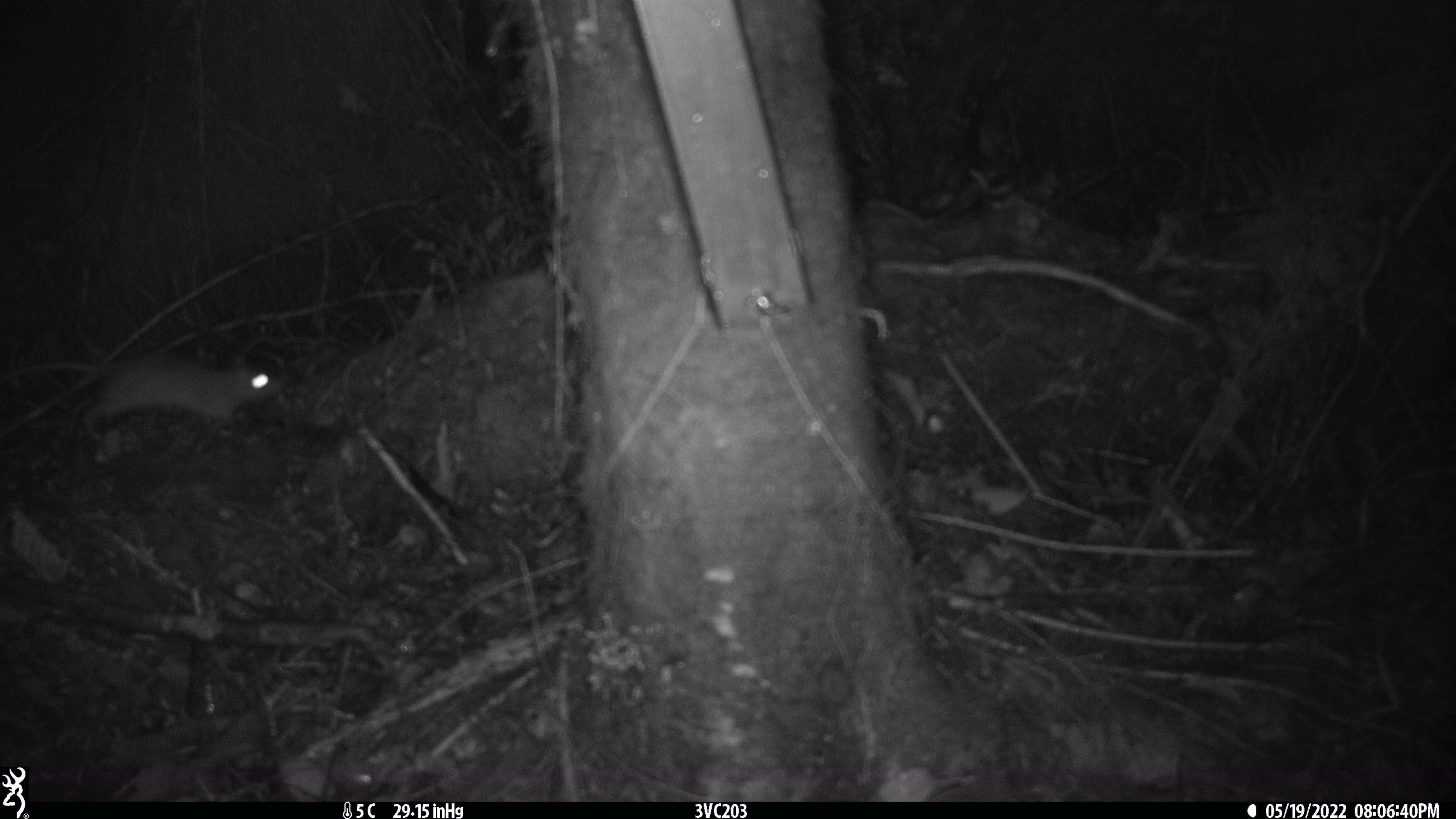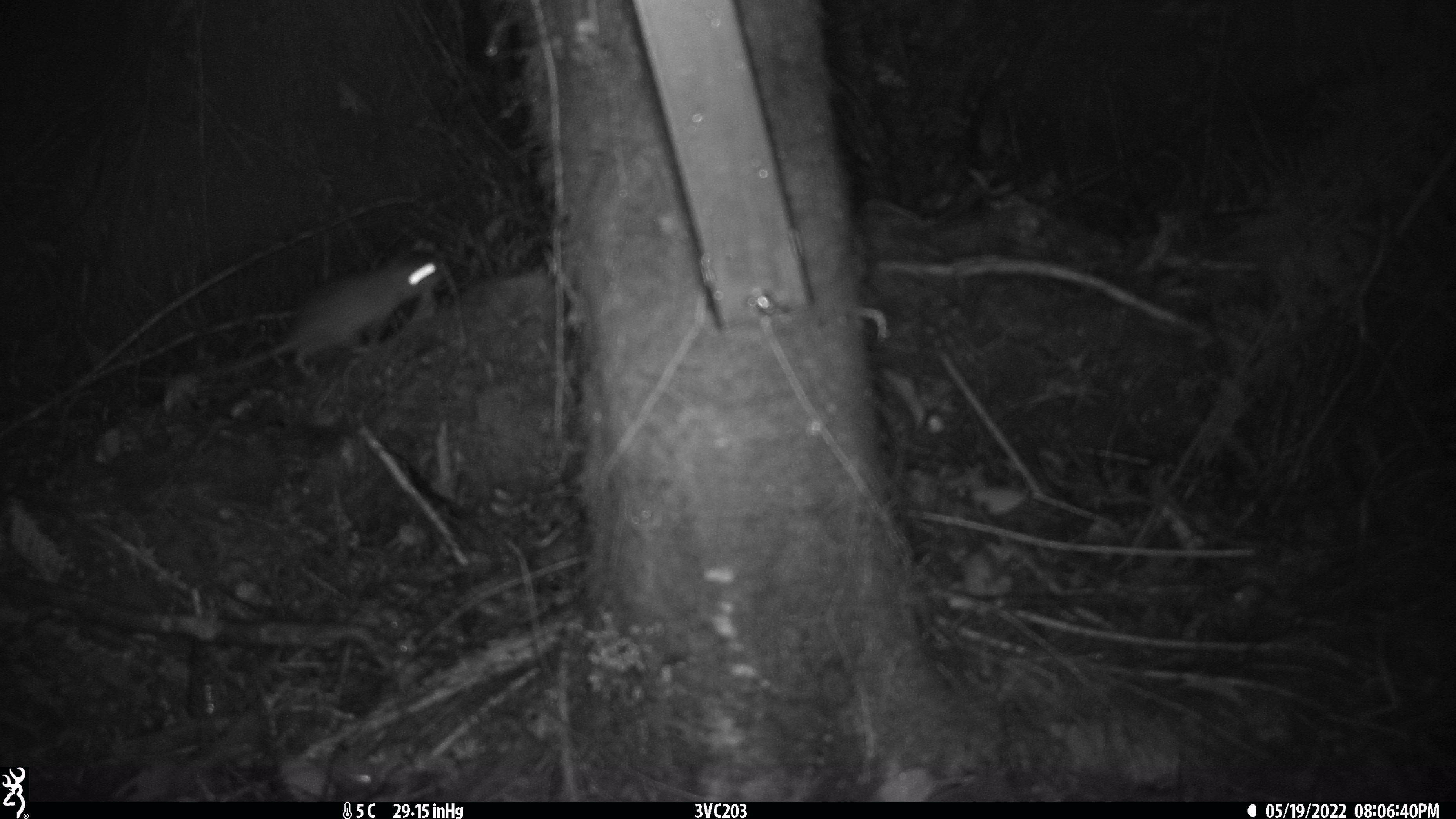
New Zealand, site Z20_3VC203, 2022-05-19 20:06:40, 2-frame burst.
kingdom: Animalia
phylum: Chordata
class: Mammalia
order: Rodentia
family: Muridae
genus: Rattus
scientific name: Rattus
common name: rat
Rat (Rattus).